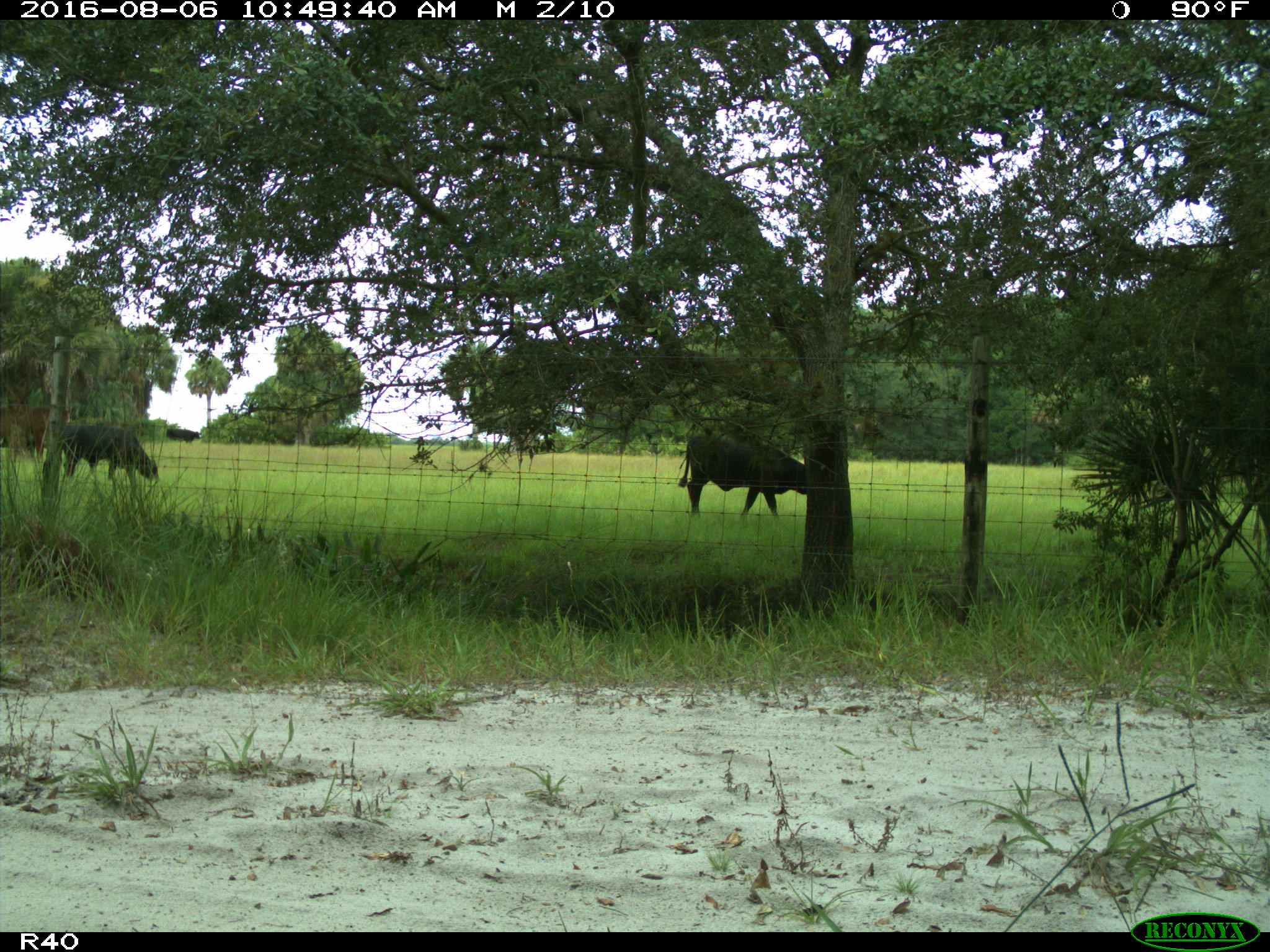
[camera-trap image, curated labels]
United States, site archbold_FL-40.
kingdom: Animalia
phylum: Chordata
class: Mammalia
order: Artiodactyla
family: Bovidae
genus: Bos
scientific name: Bos taurus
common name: domestic cow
Bos taurus (domestic cow).